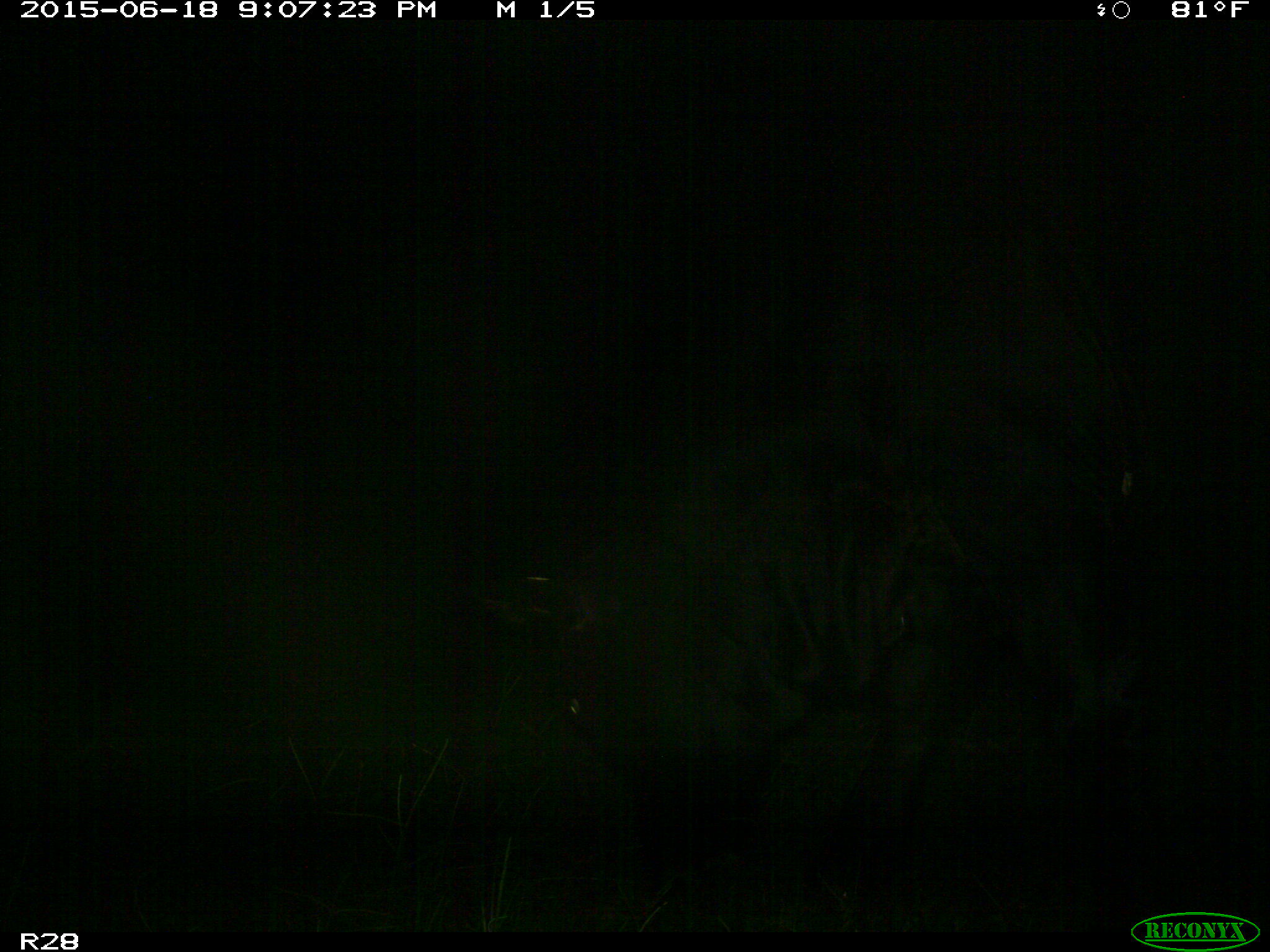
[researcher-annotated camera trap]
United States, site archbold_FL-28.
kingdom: Animalia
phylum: Chordata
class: Mammalia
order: Artiodactyla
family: Bovidae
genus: Bos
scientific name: Bos taurus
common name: domestic cow